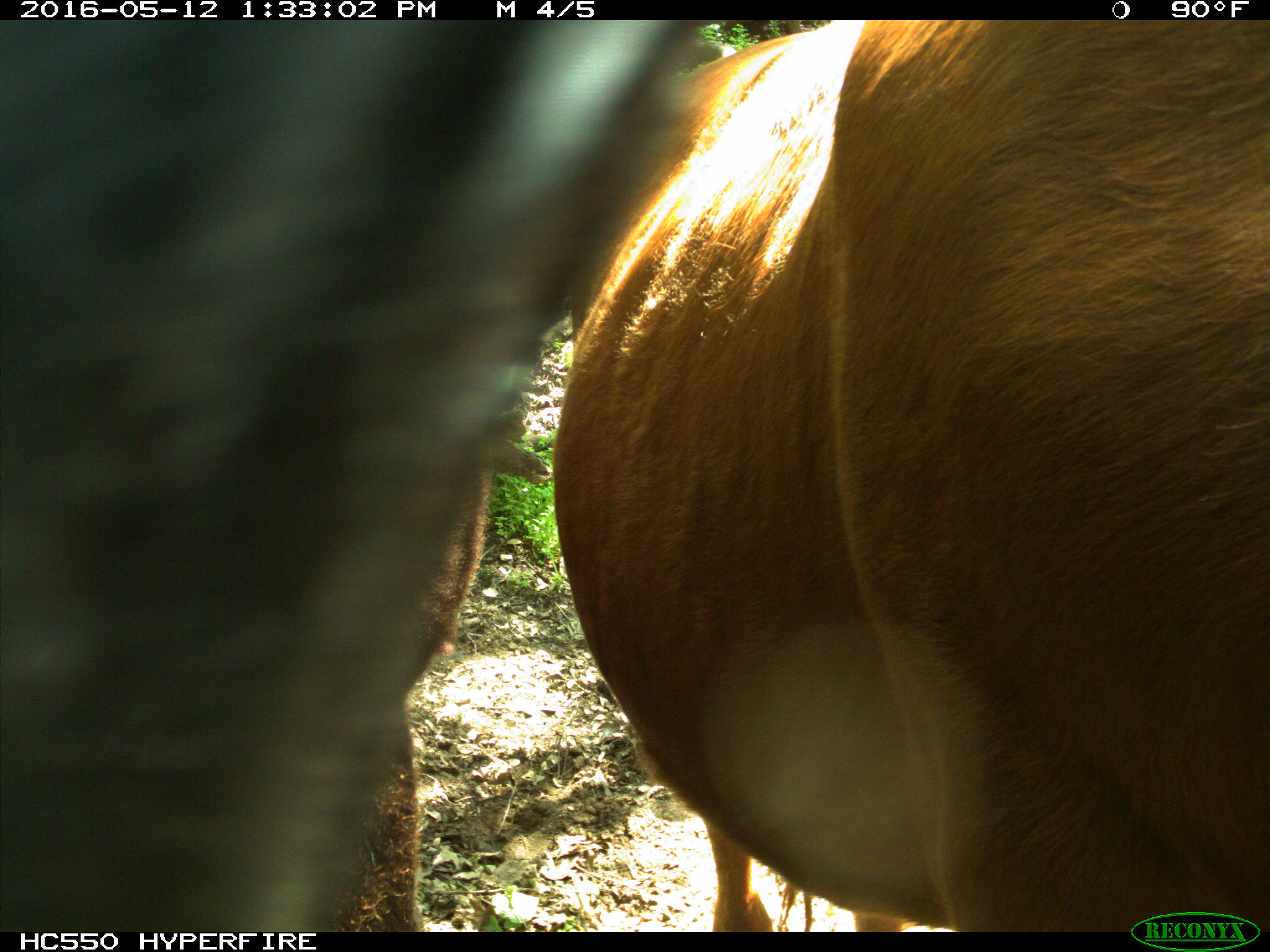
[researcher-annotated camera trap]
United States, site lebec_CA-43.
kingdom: Animalia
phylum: Chordata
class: Mammalia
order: Artiodactyla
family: Bovidae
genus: Bos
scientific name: Bos taurus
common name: domestic cow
Bos taurus (domestic cow).